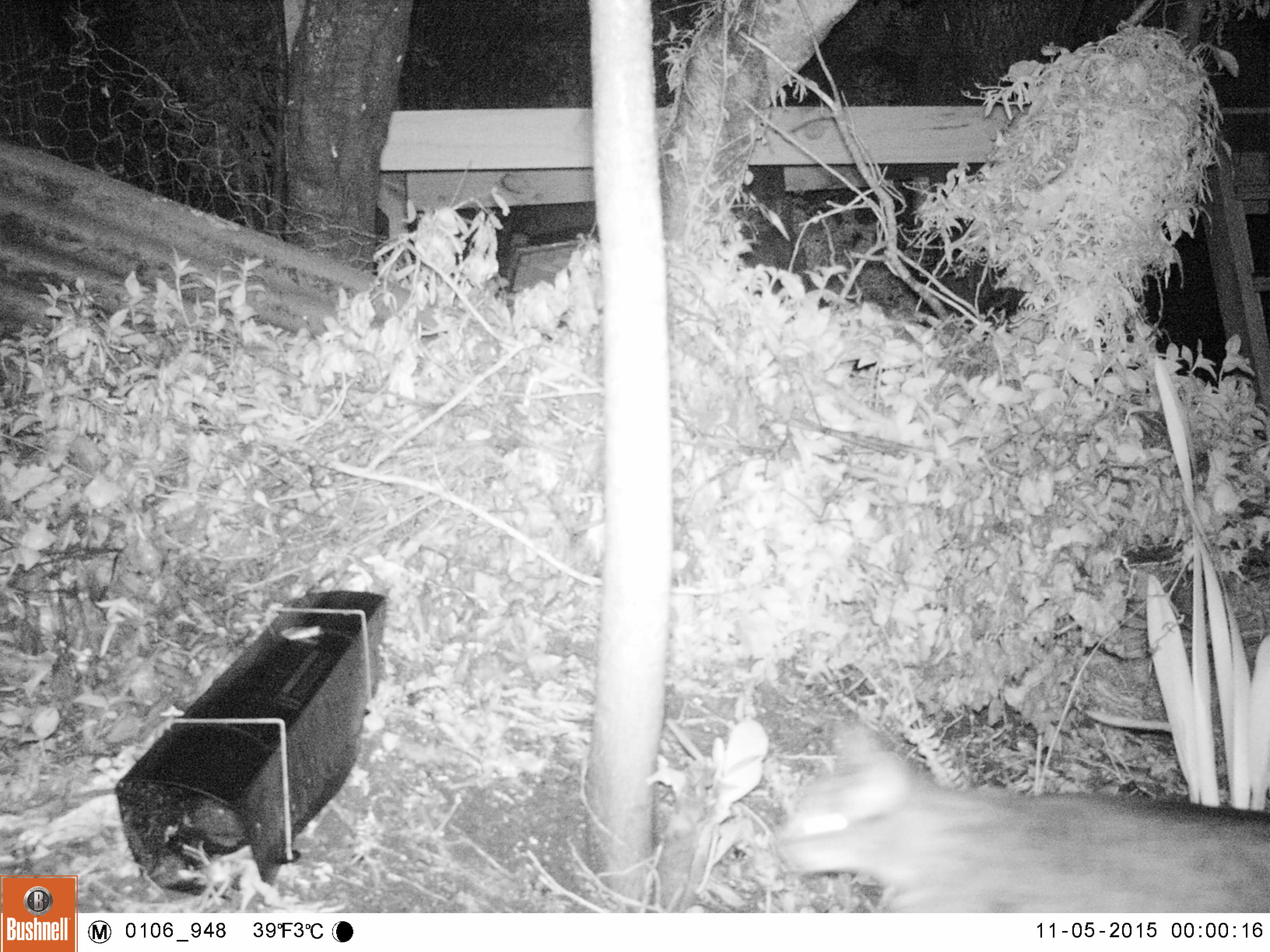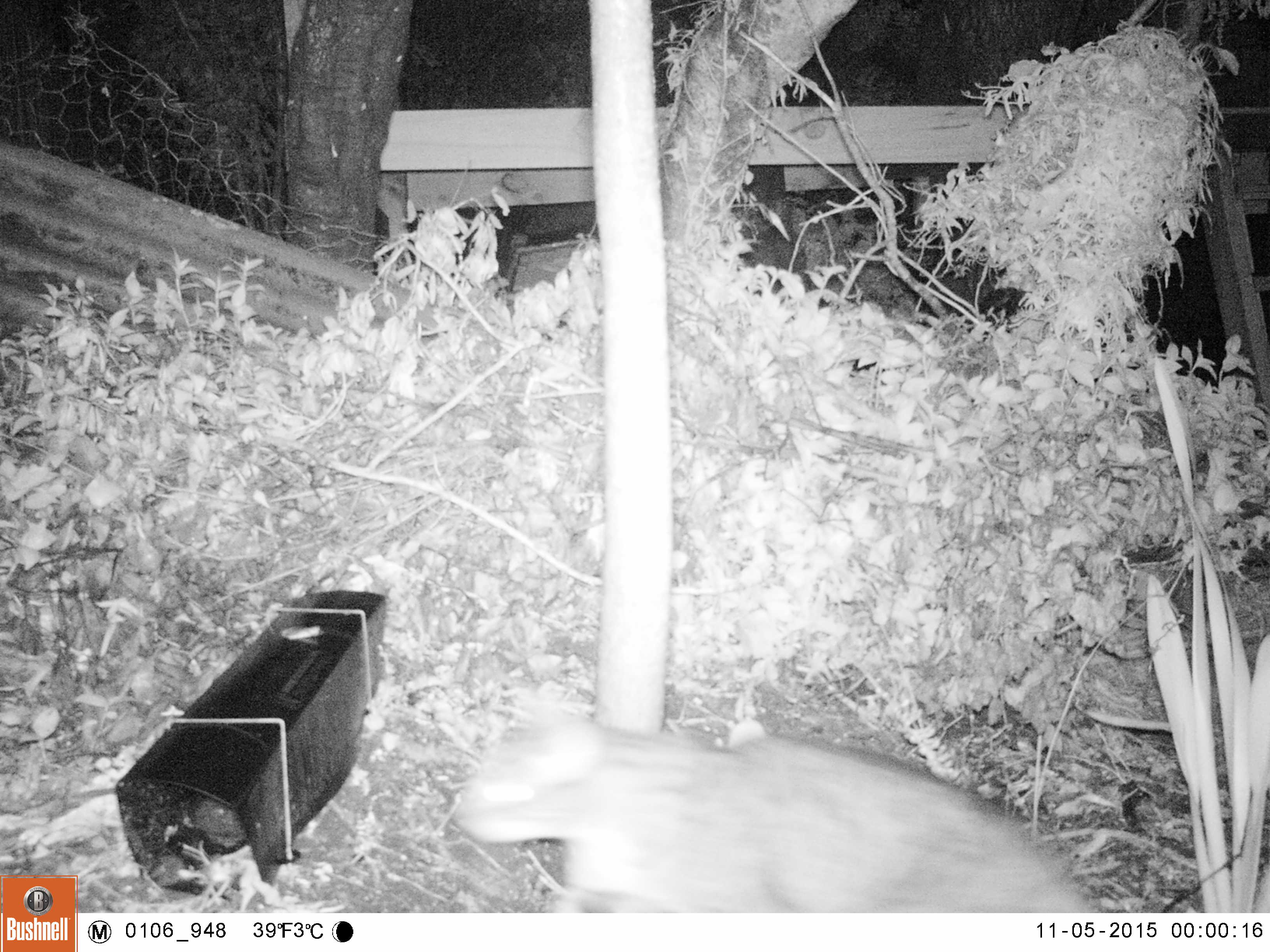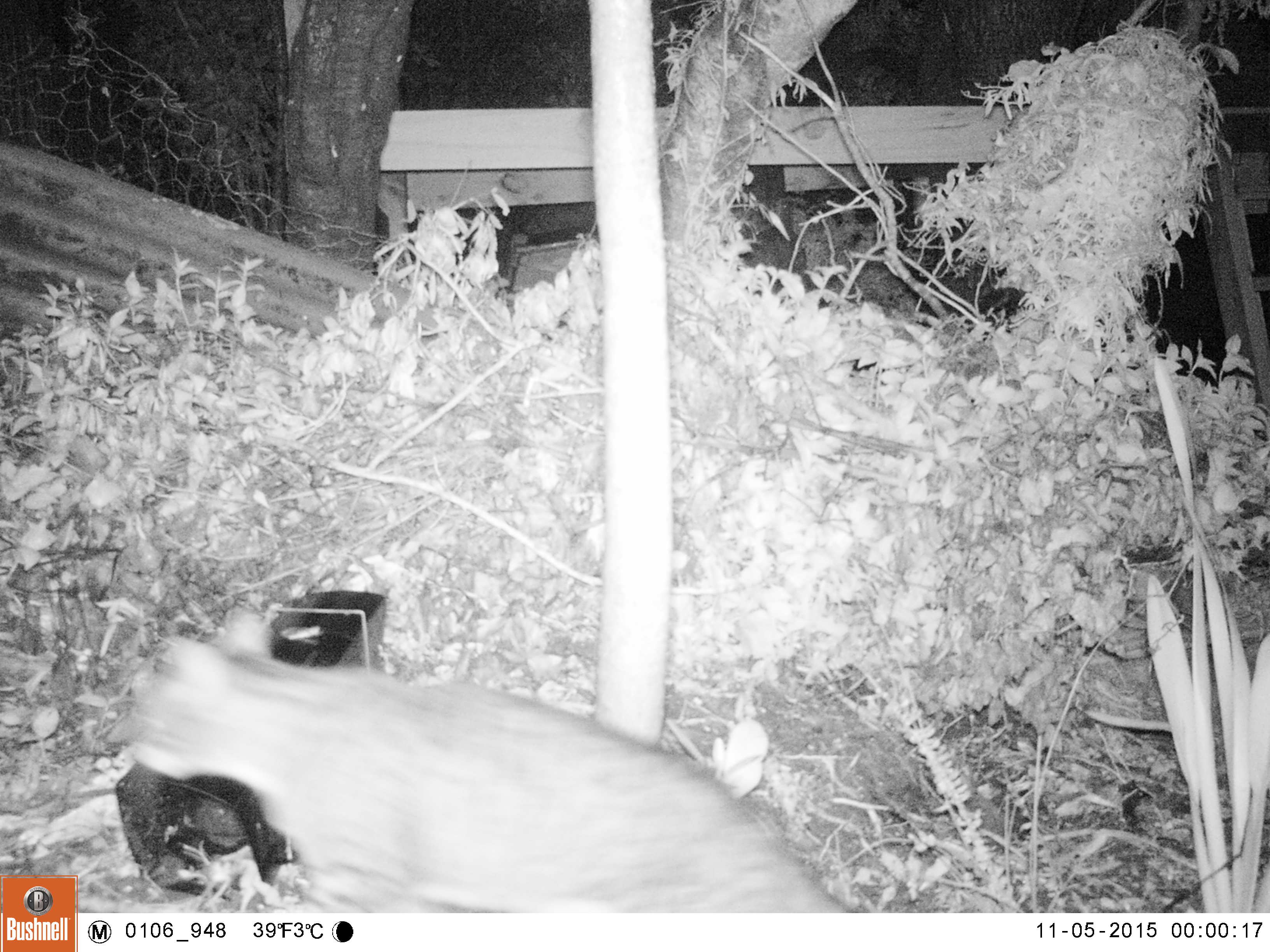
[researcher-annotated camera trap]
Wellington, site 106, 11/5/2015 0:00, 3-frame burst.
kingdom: Animalia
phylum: Chordata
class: Mammalia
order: Carnivora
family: Felidae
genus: Felis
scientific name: Felis catus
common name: cat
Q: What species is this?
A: Cat (Felis catus).